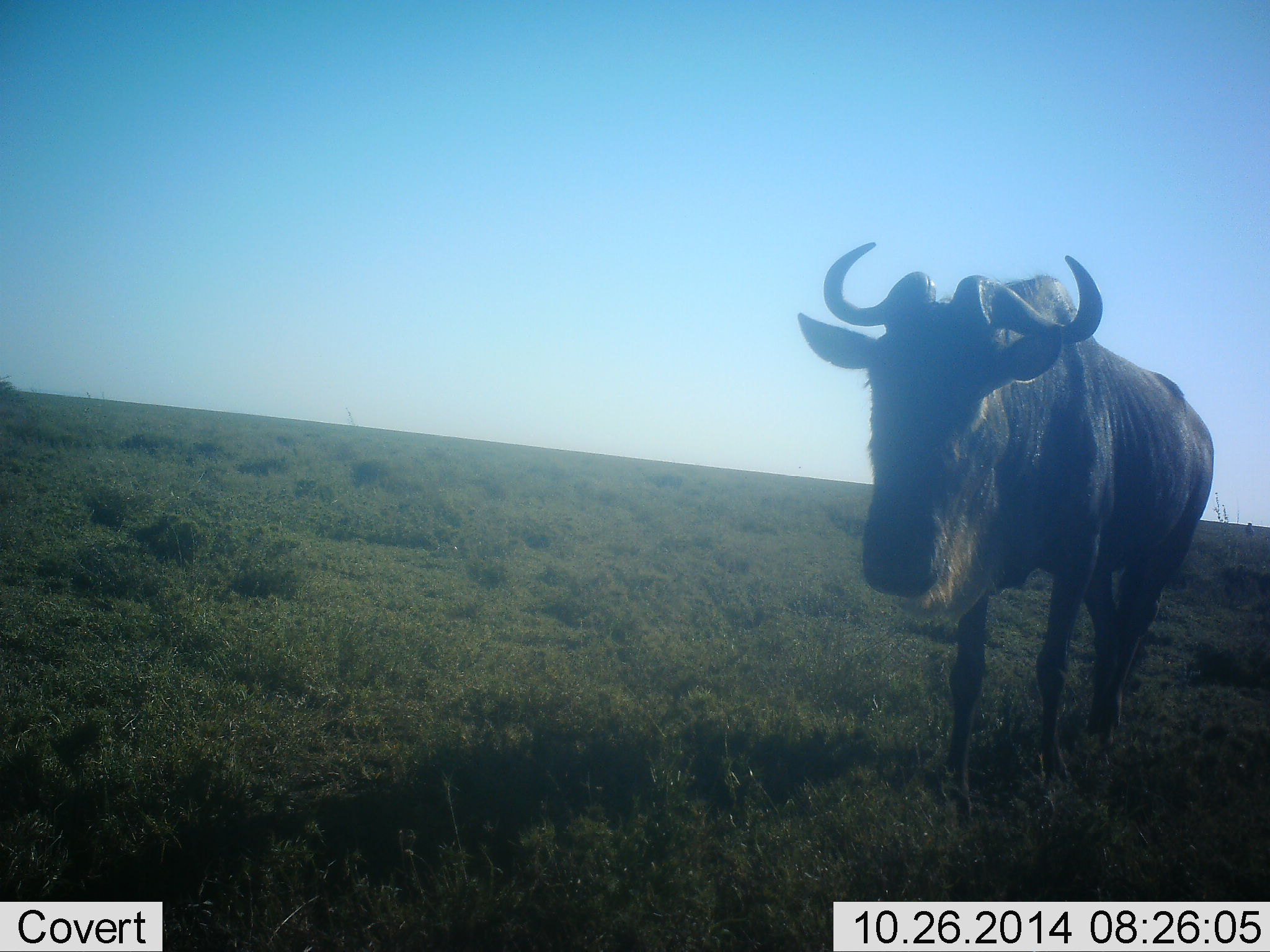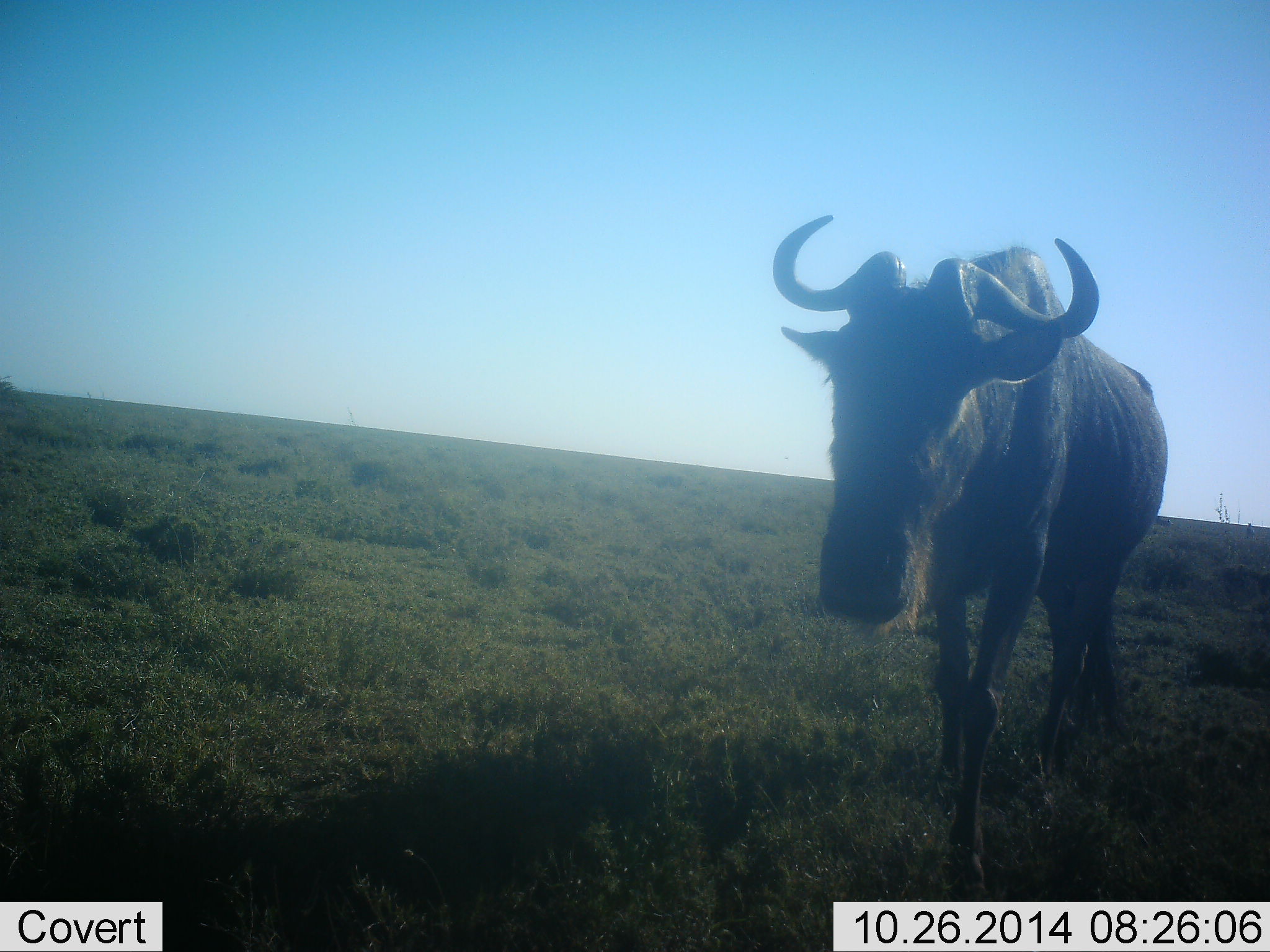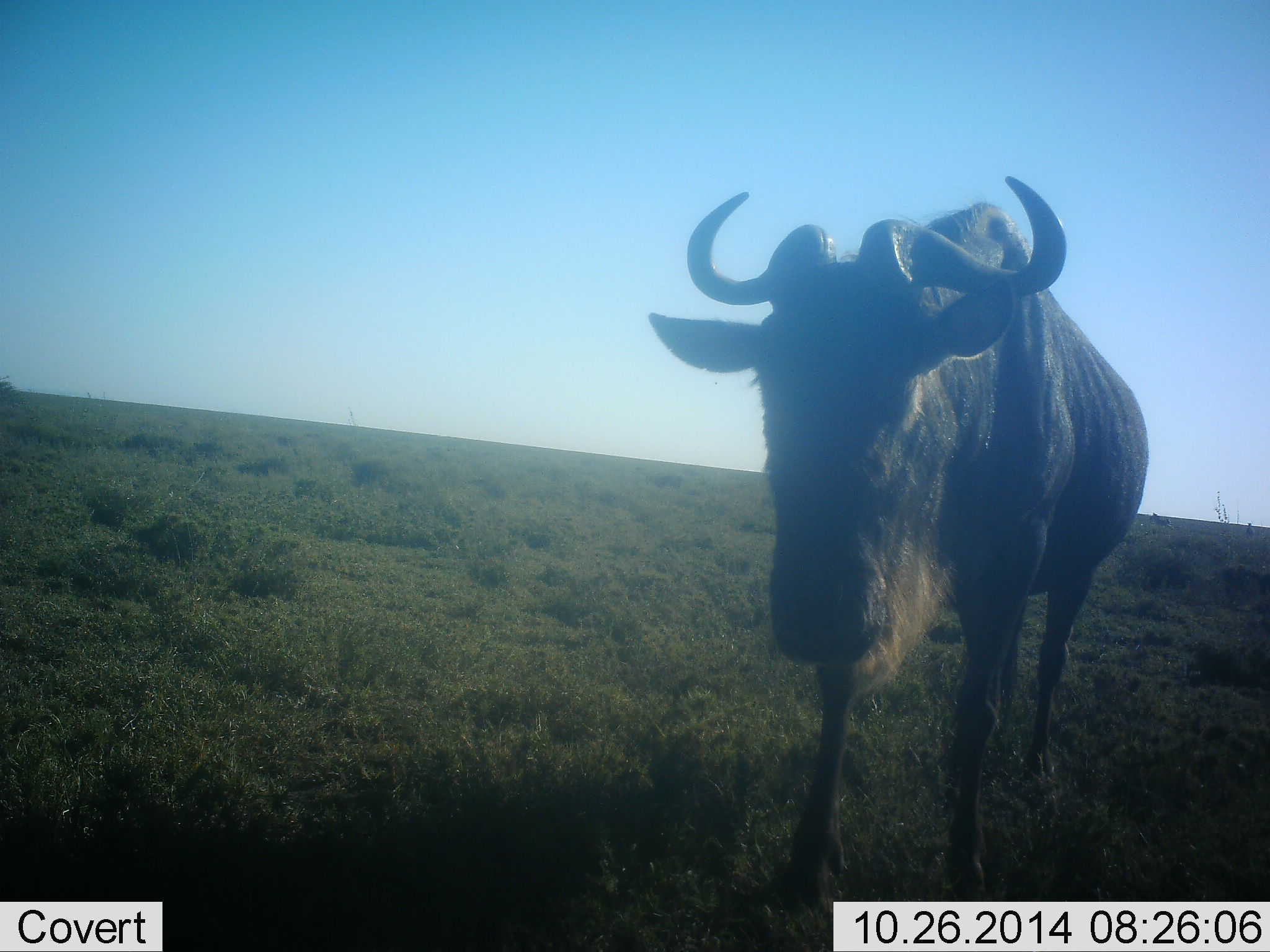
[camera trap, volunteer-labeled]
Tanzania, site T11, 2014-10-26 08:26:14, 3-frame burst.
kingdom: Animalia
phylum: Chordata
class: Mammalia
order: Artiodactyla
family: Bovidae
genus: Connochaetes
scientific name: Connochaetes taurinus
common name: blue wildebeest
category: wildebeest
Wildebeest (blue wildebeest) (Connochaetes taurinus), count 1. Behavior (volunteer vote fractions): standing 0%, resting 0%, moving 100%, interacting 0%. Young present (vote fraction): 0%. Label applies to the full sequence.